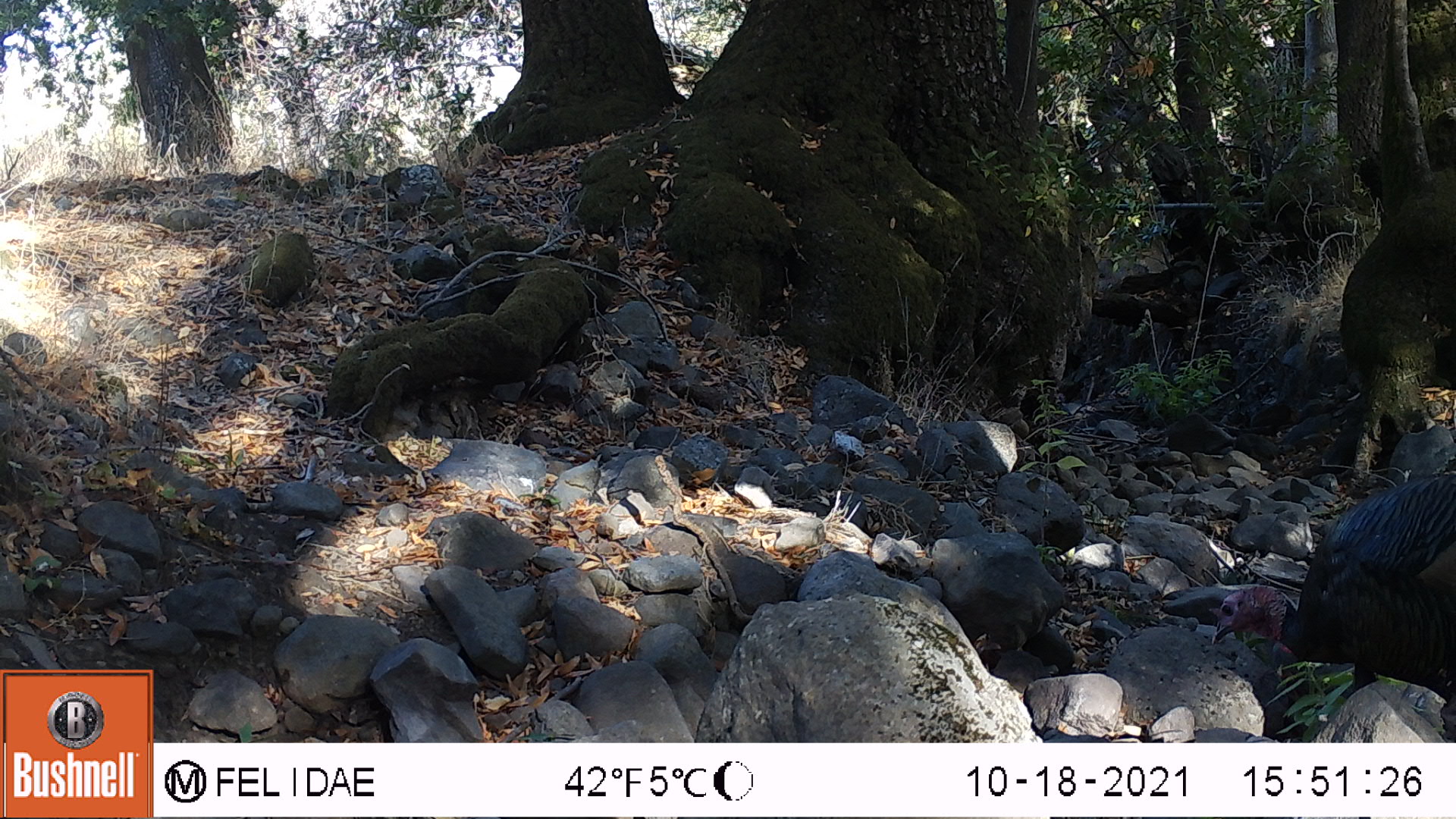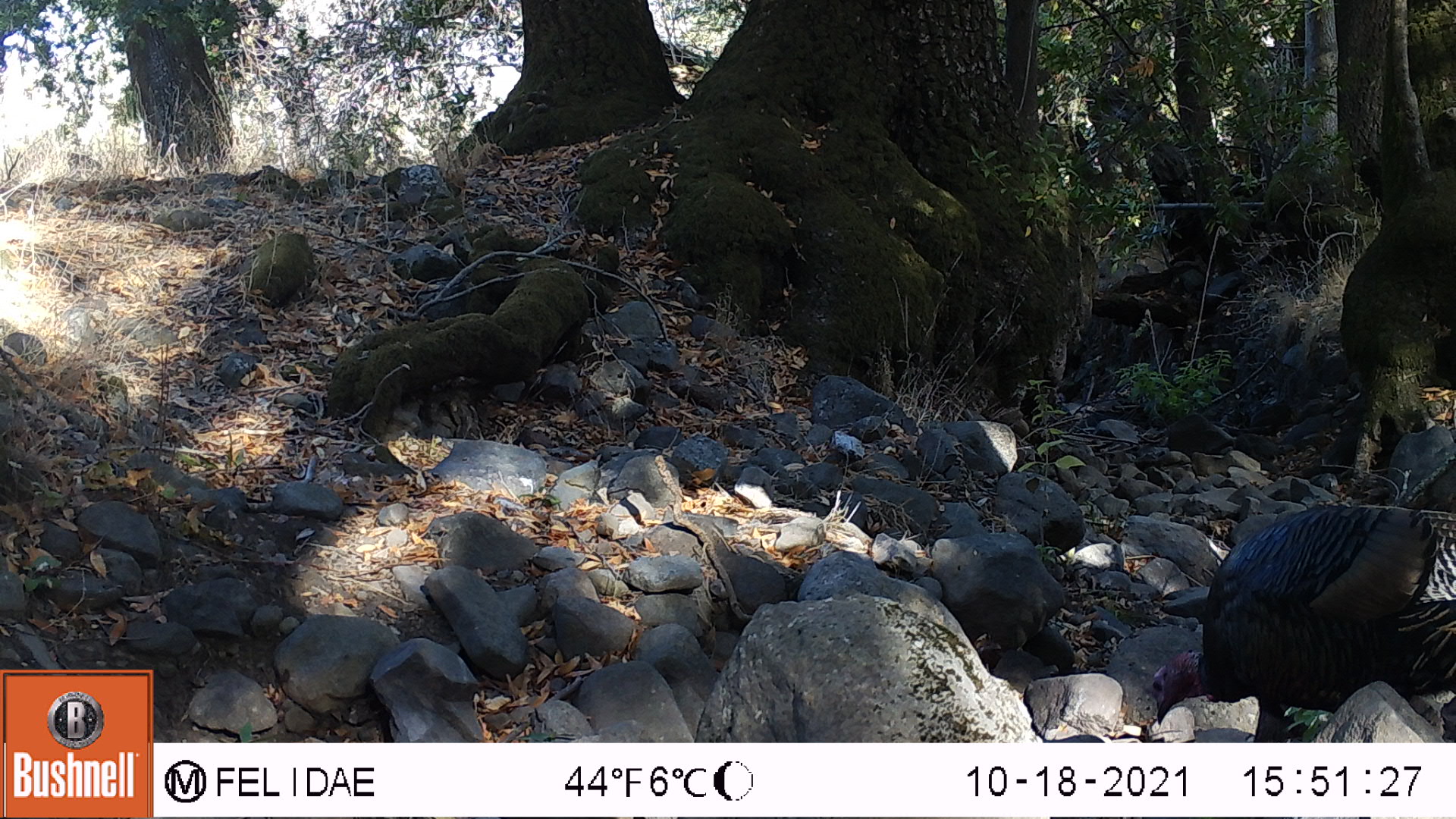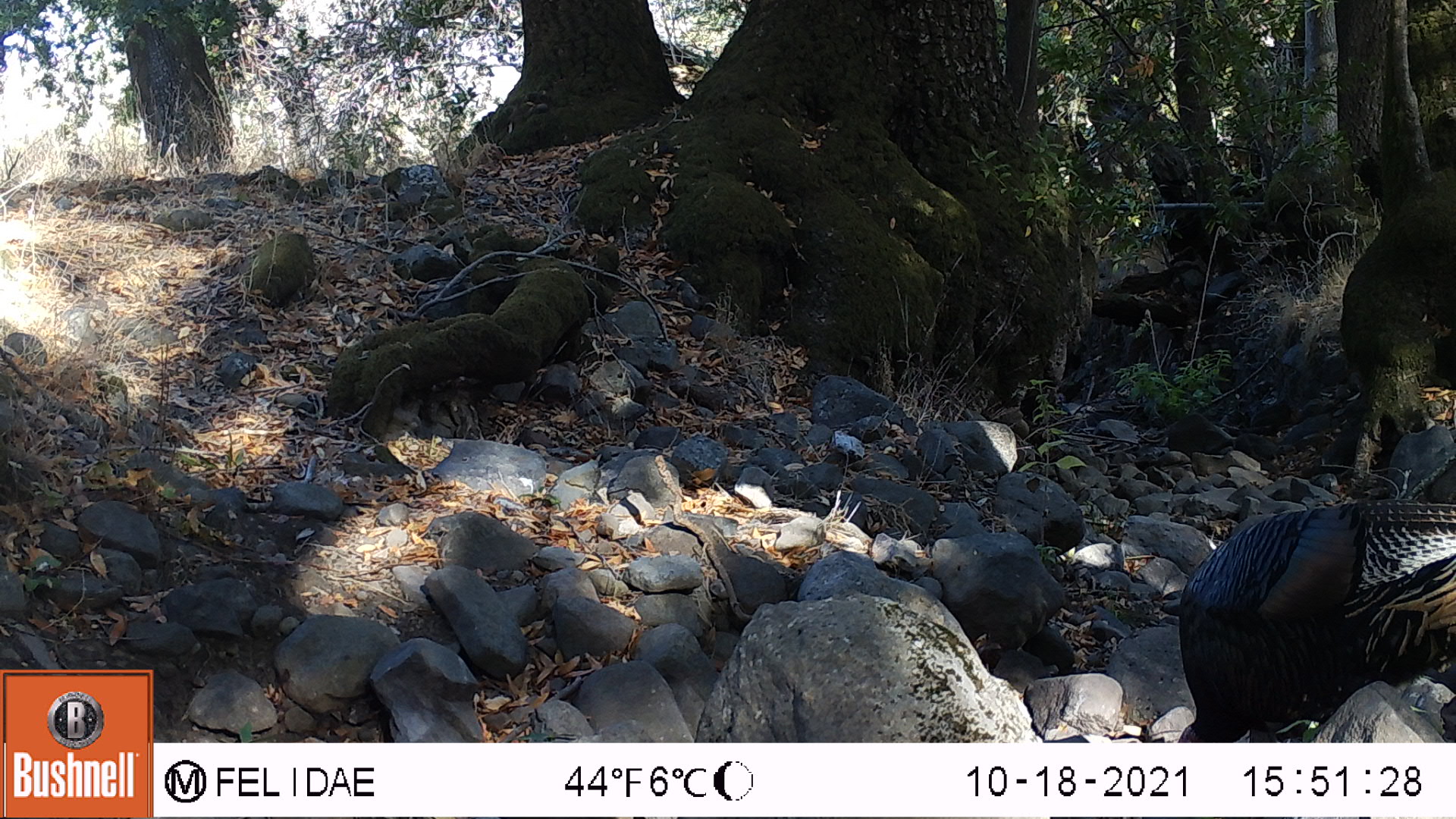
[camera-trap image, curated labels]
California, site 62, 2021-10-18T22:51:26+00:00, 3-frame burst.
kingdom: Animalia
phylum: Chordata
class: Aves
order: Galliformes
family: Phasianidae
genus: Meleagris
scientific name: Meleagris gallopavo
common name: turkey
Turkey (Meleagris gallopavo).